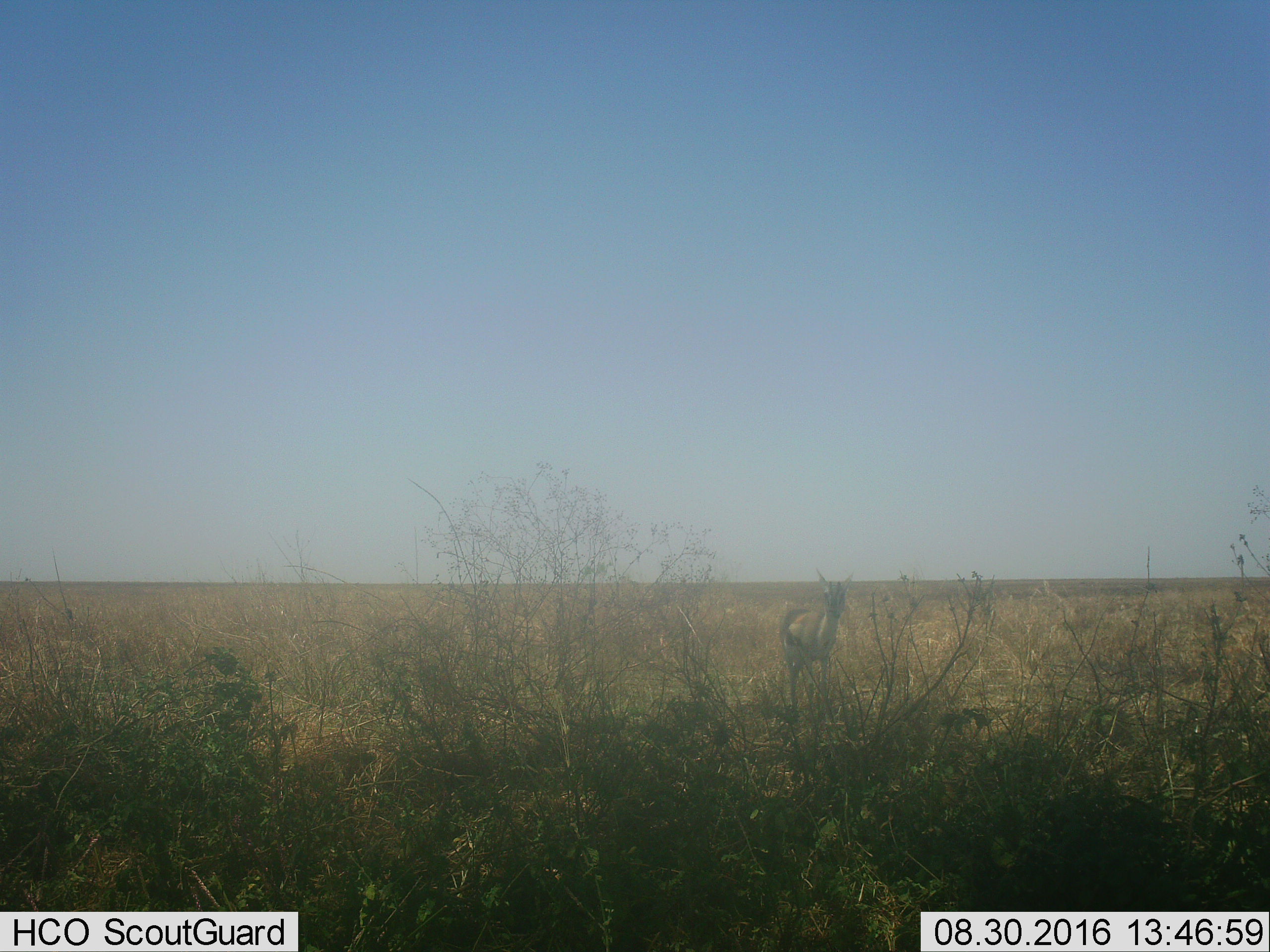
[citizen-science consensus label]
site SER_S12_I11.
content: unidentified animal